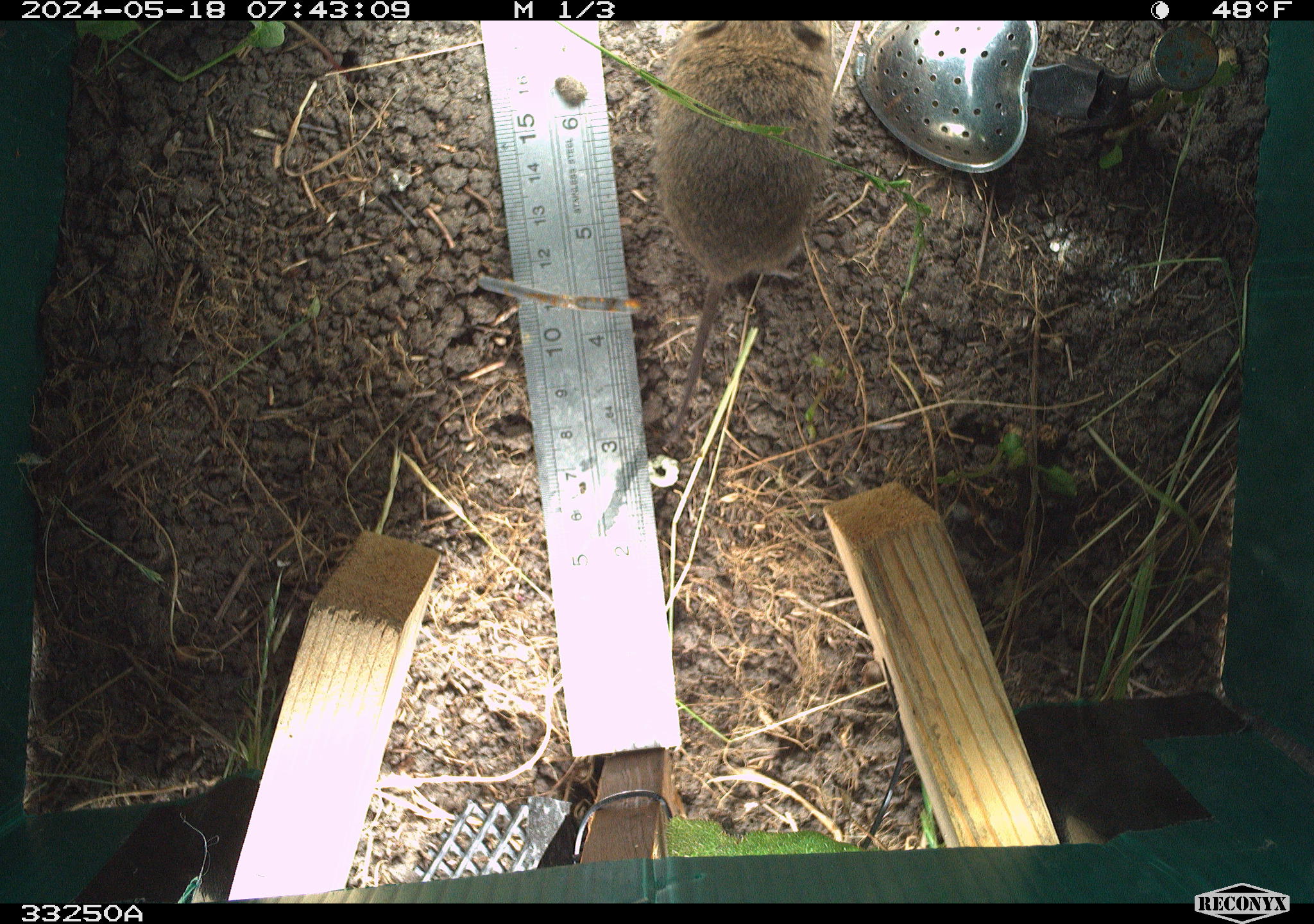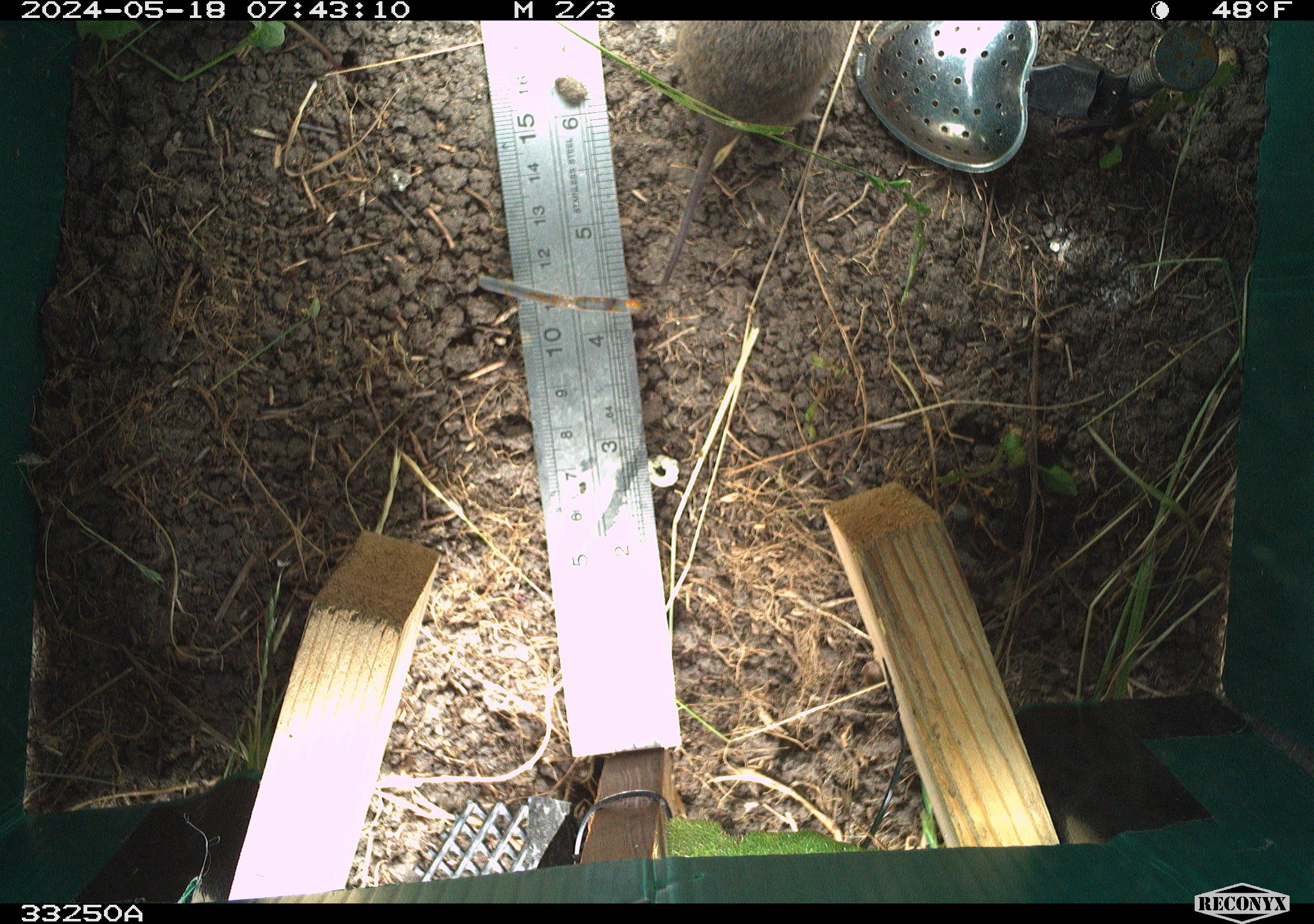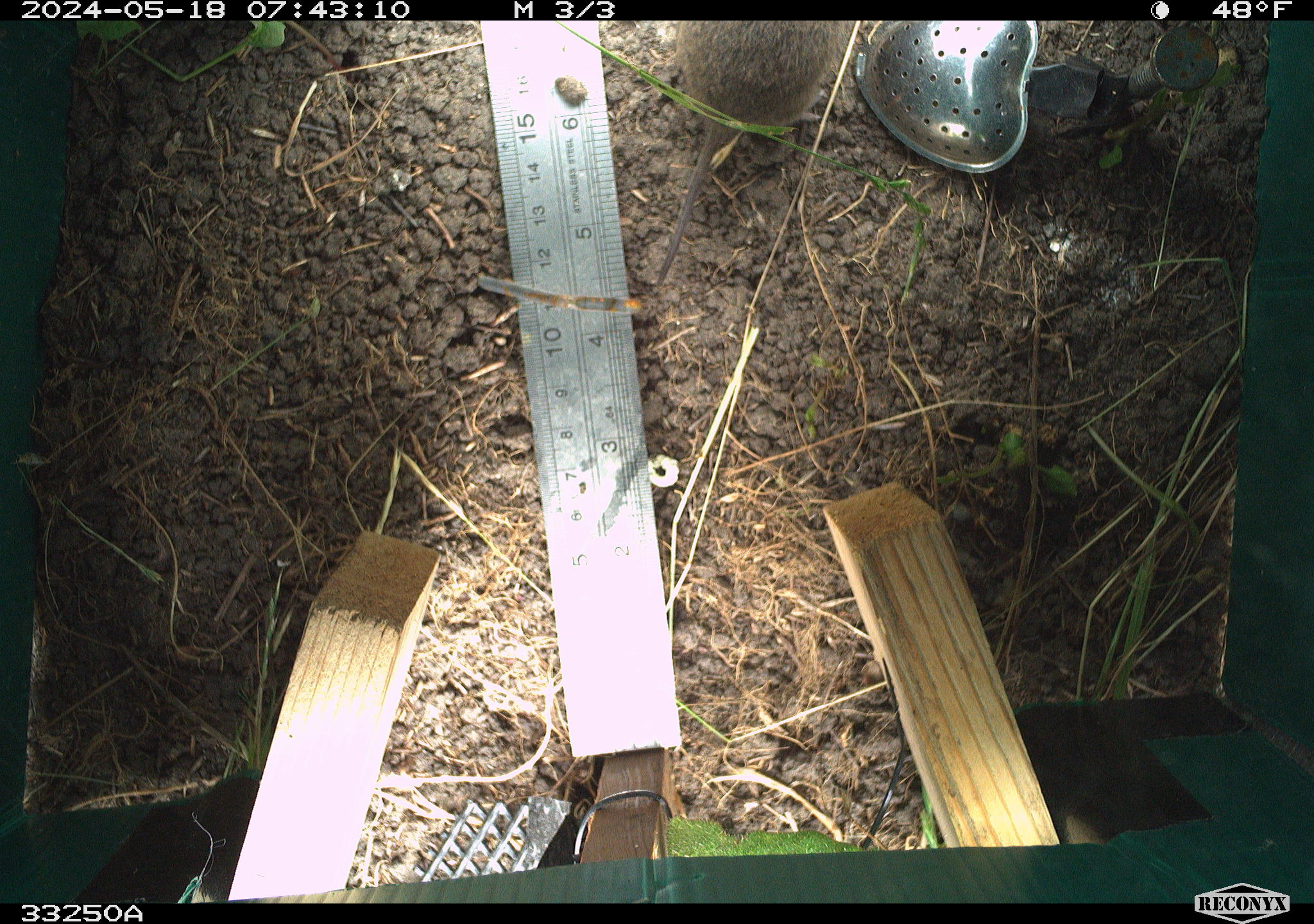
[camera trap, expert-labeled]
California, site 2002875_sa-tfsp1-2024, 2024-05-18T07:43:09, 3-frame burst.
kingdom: Animalia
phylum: Chordata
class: Mammalia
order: Rodentia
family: Cricetidae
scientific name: Arvicolinae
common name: voles, lemmings, and muskrats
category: arvicolinae subfamily